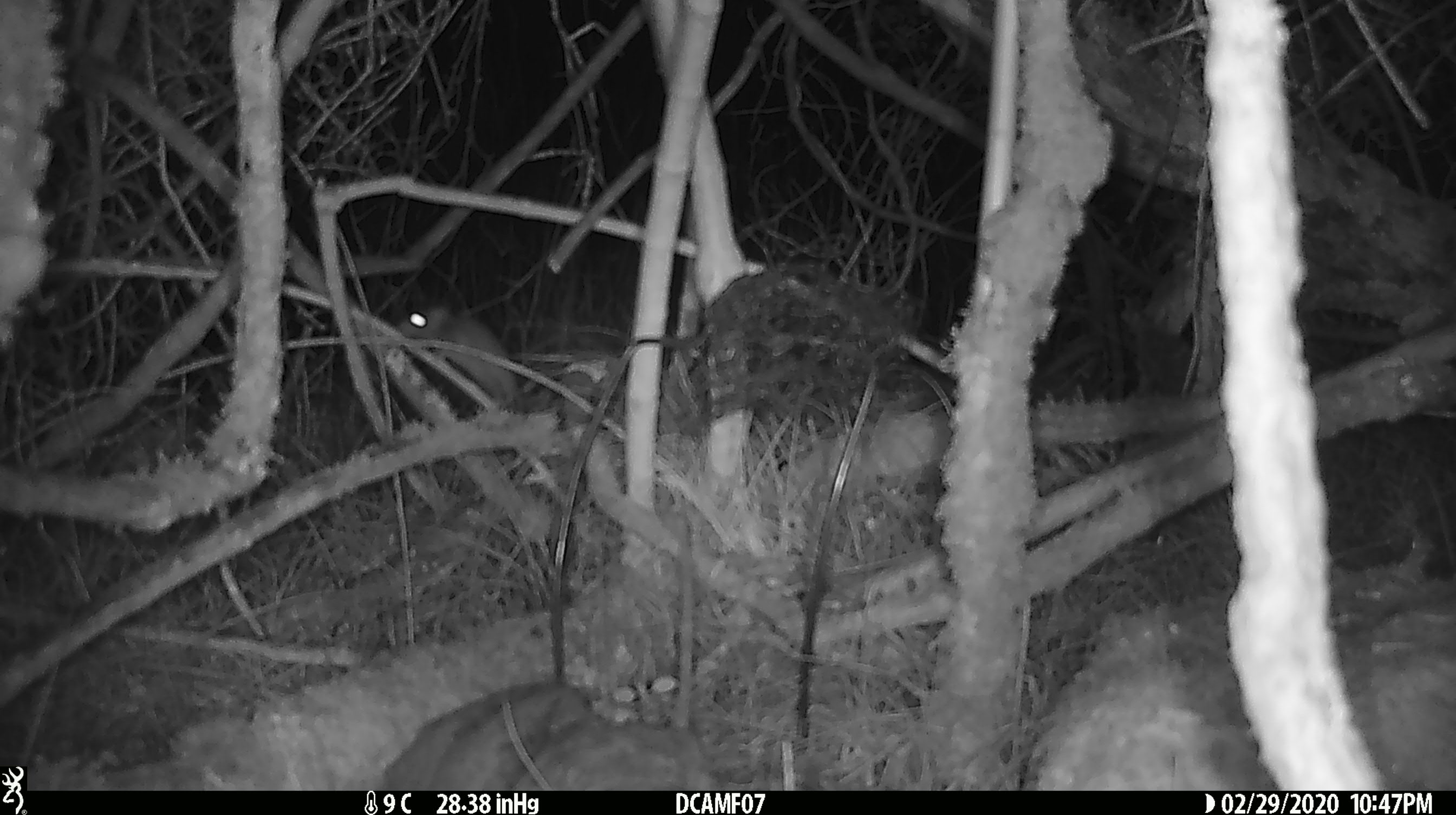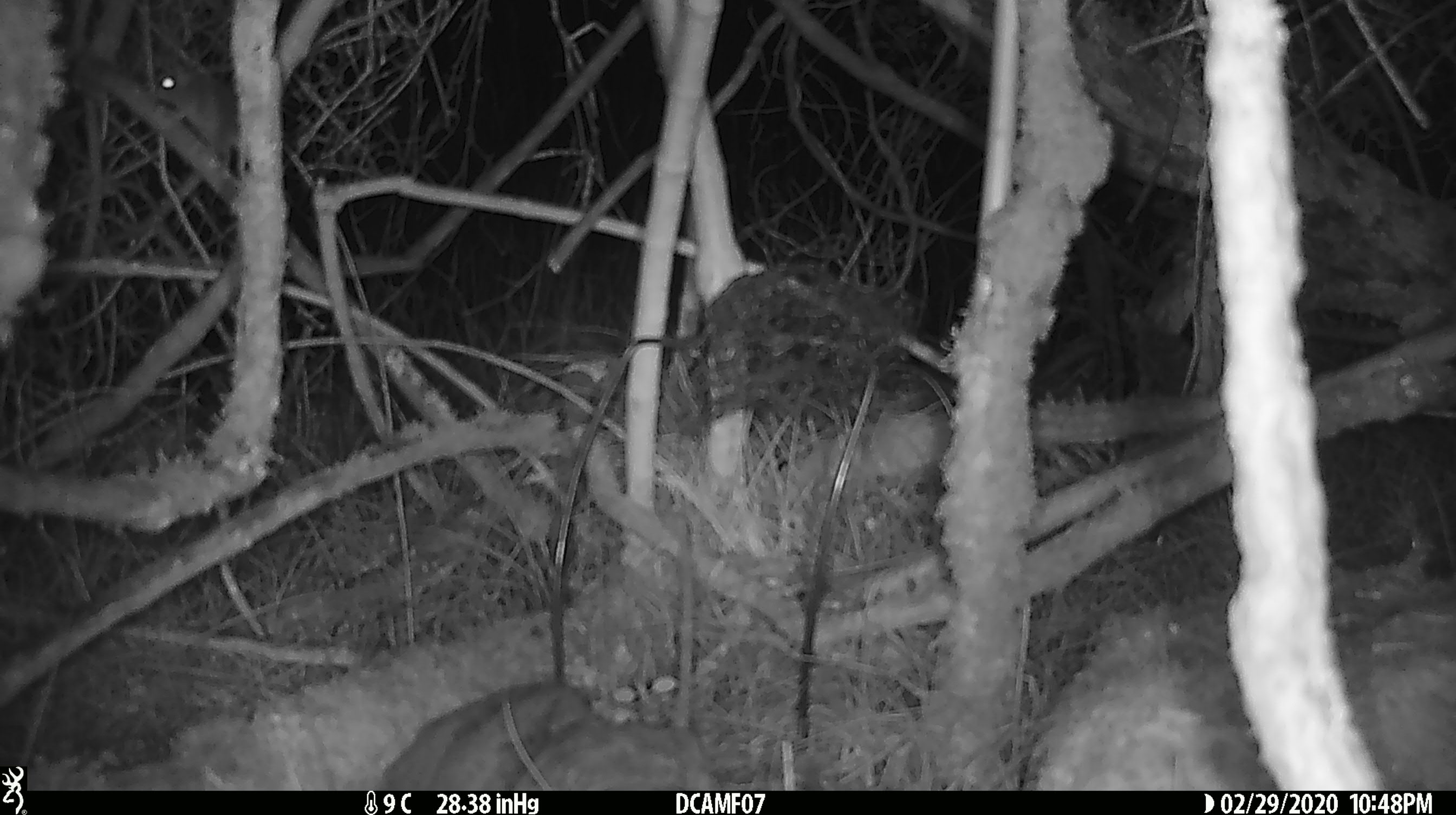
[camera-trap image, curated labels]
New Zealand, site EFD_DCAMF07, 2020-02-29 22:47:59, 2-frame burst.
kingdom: Animalia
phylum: Chordata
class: Mammalia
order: Rodentia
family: Muridae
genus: Mus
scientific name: Mus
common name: mouse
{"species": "mouse (Mus)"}